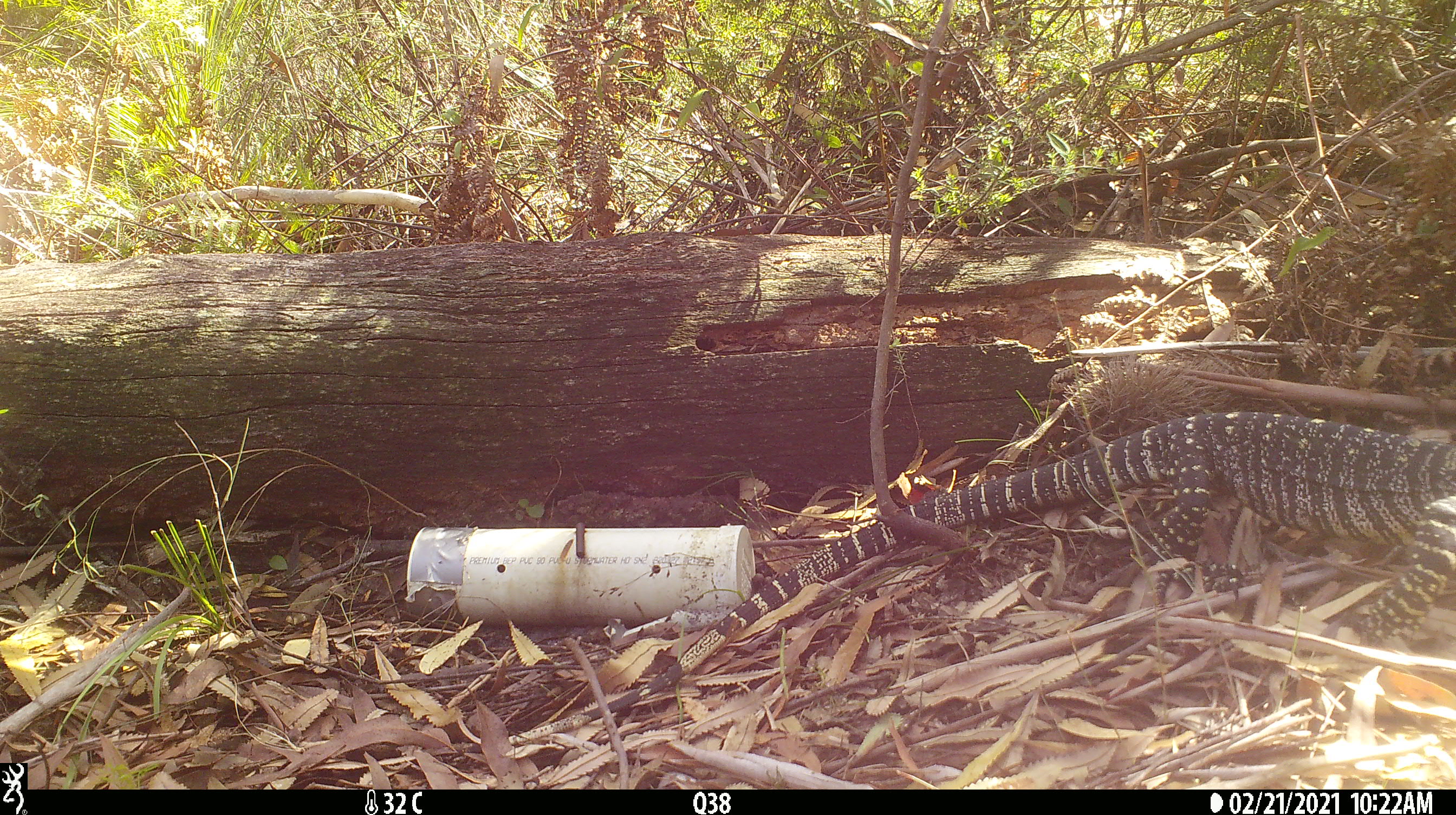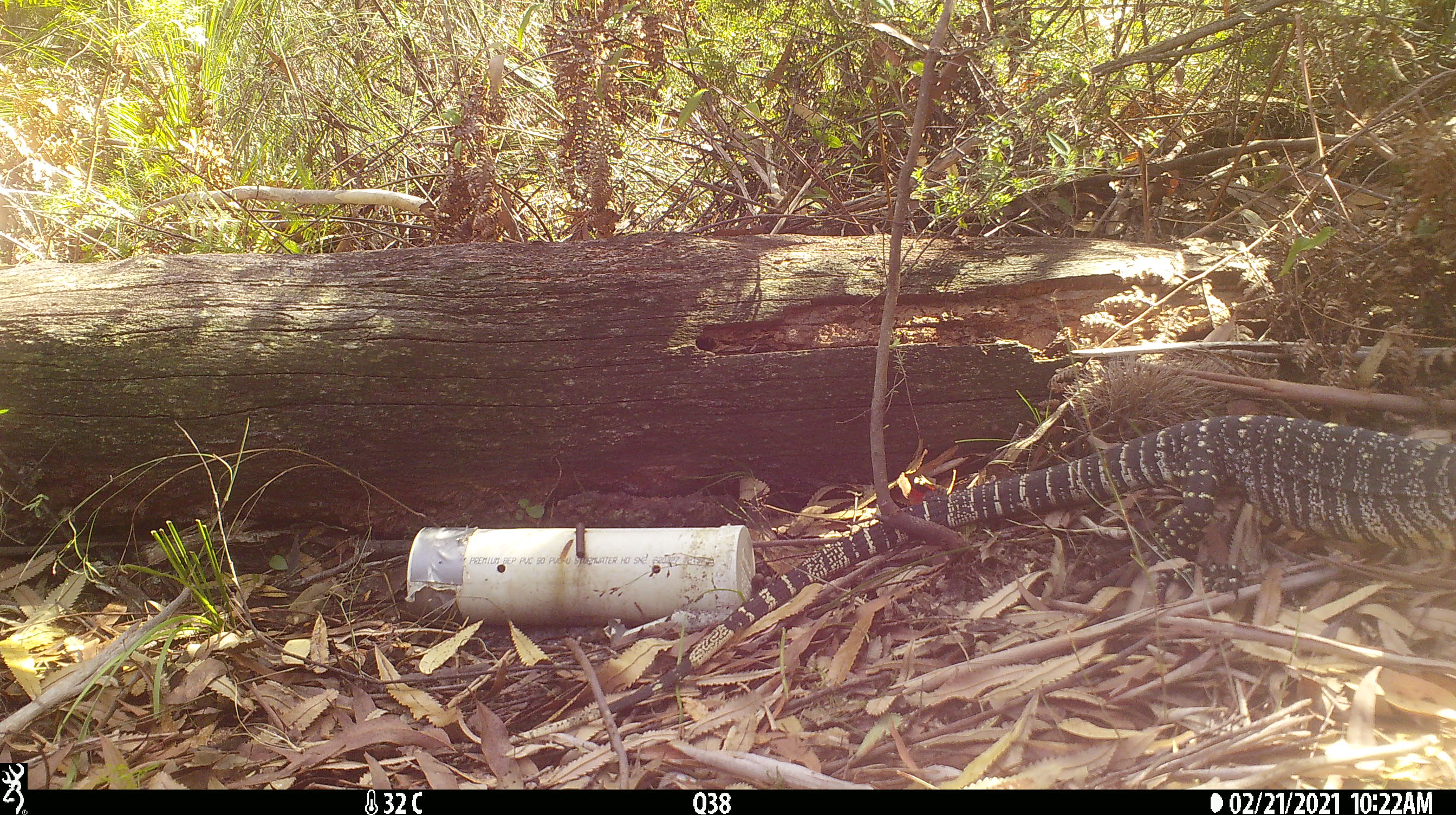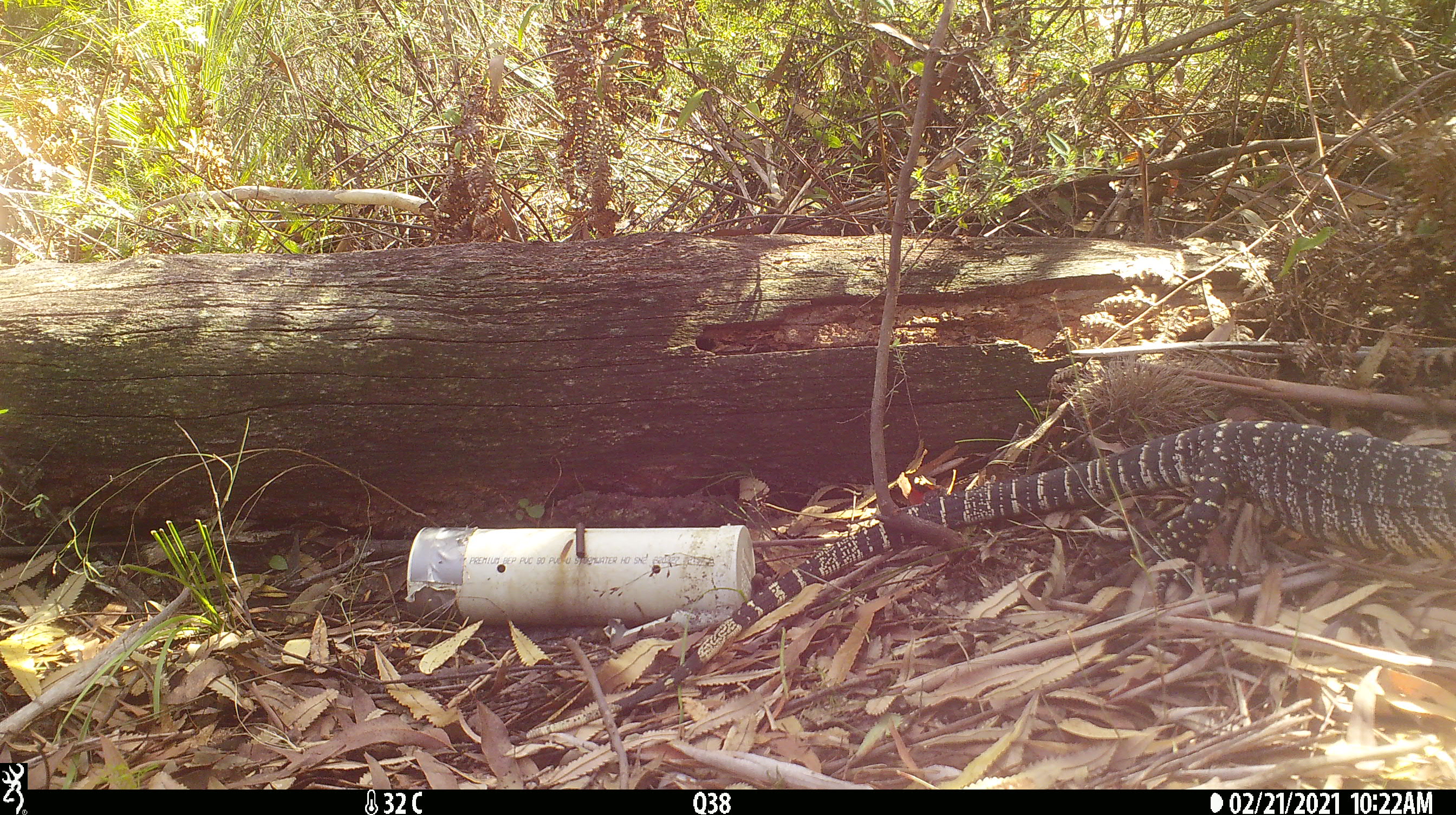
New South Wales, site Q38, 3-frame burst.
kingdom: Animalia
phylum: Chordata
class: Reptilia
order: Squamata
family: Varanidae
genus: Varanus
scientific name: Varanus varius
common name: lace monitor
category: goanna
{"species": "goanna (lace monitor) (Varanus varius)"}